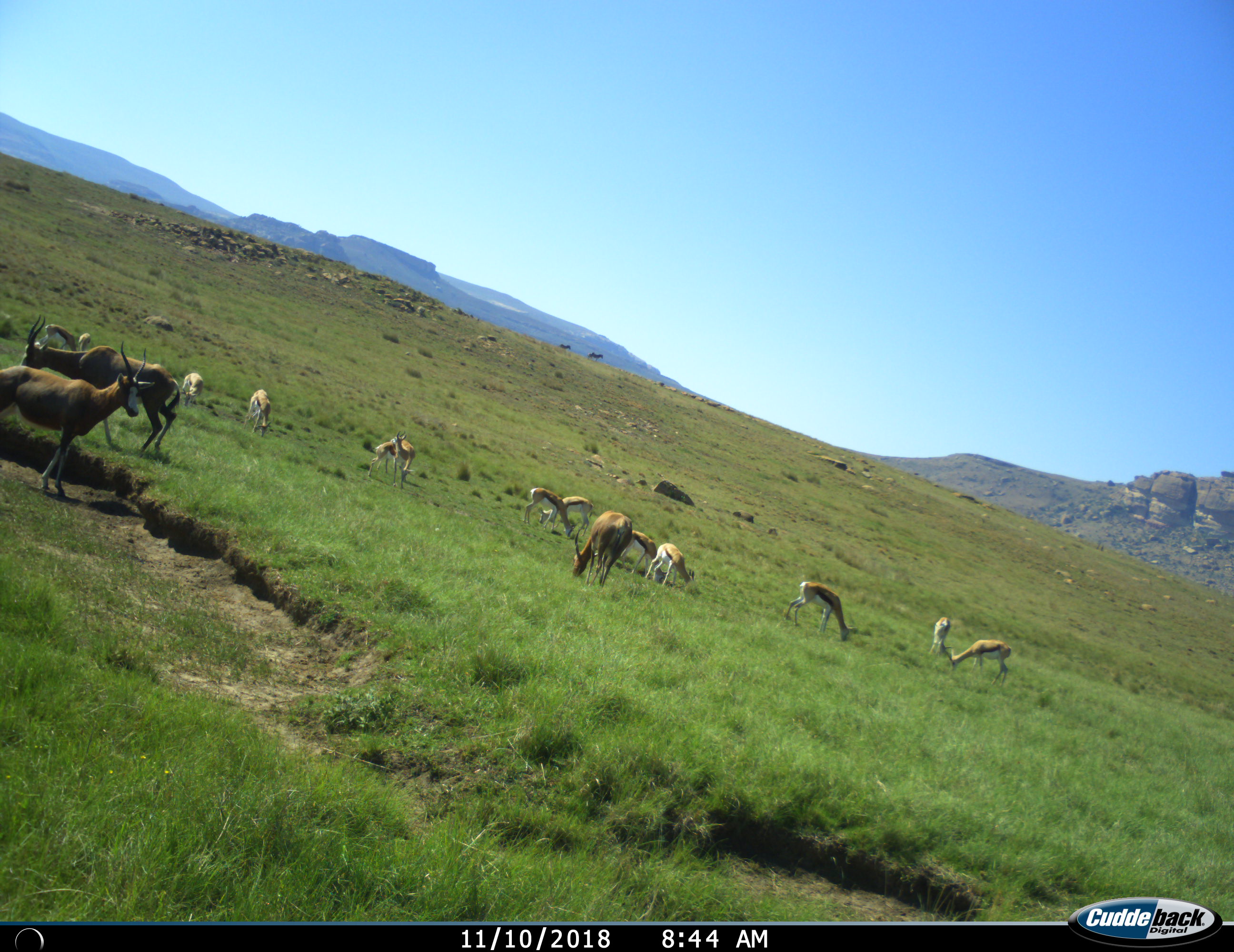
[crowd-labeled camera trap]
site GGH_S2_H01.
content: unidentified animal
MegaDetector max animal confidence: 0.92